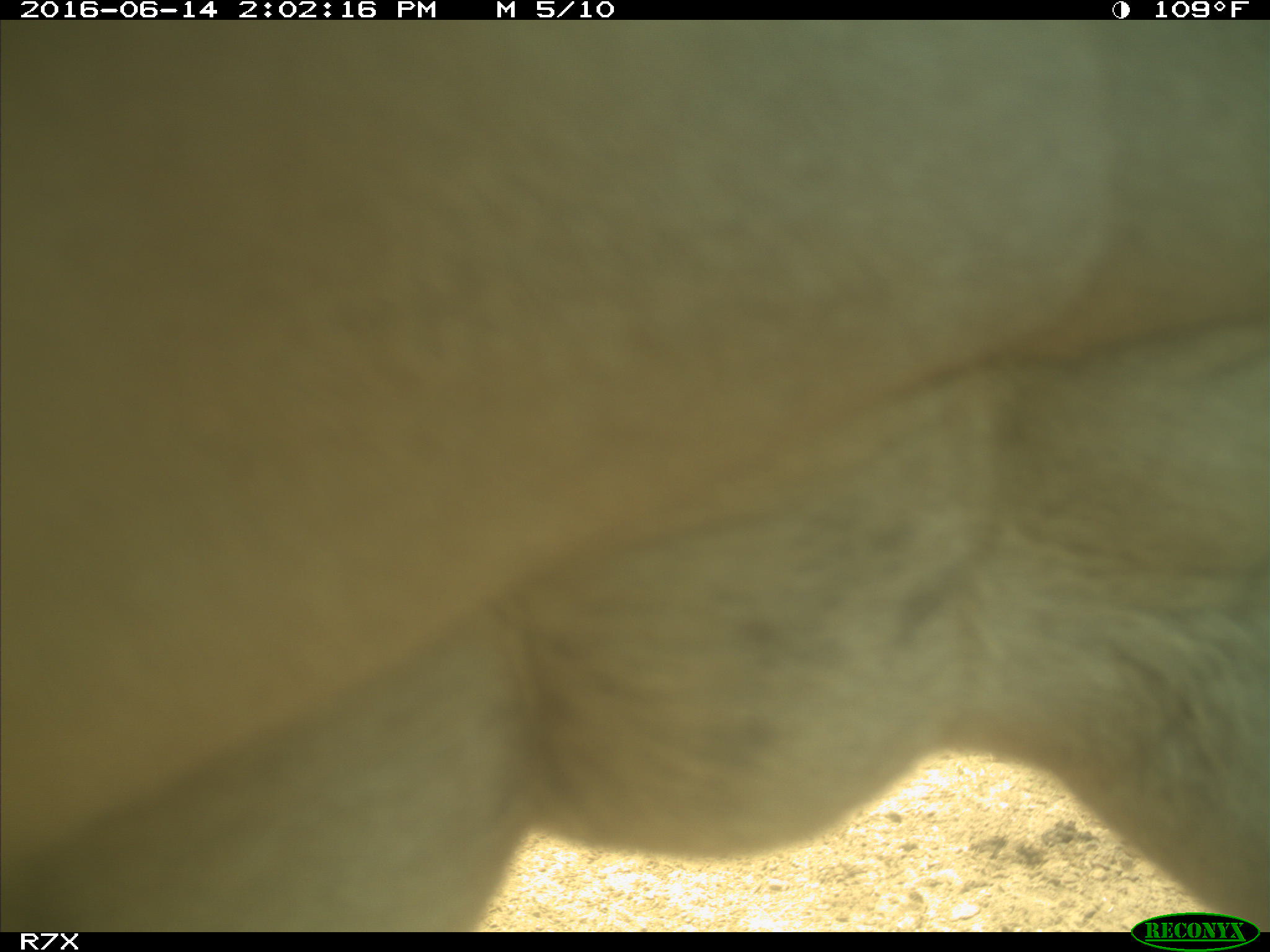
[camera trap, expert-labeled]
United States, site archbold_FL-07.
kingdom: Animalia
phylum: Chordata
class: Mammalia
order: Artiodactyla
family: Bovidae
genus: Bos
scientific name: Bos taurus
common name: domestic cow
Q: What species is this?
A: Bos taurus (domestic cow).